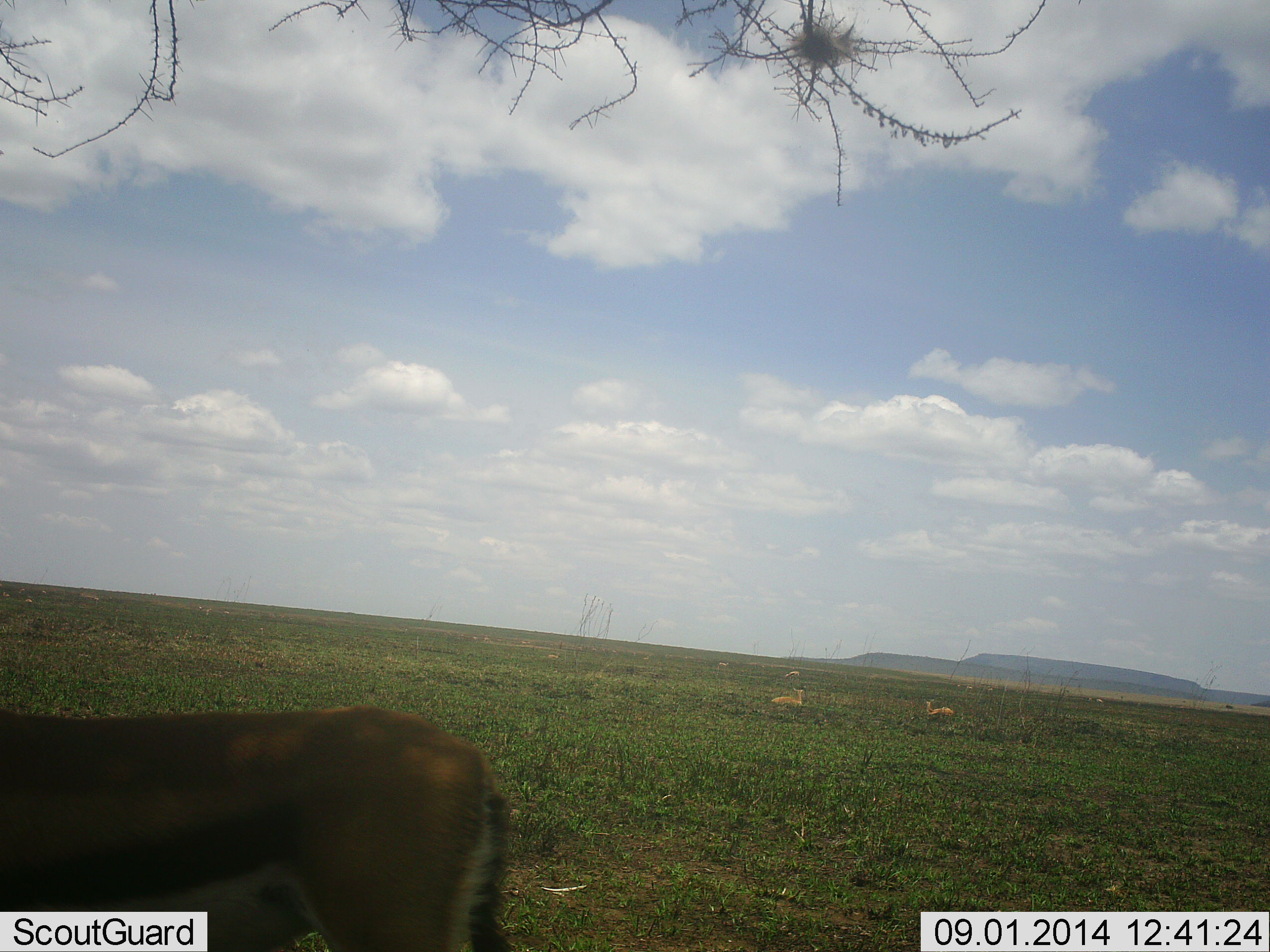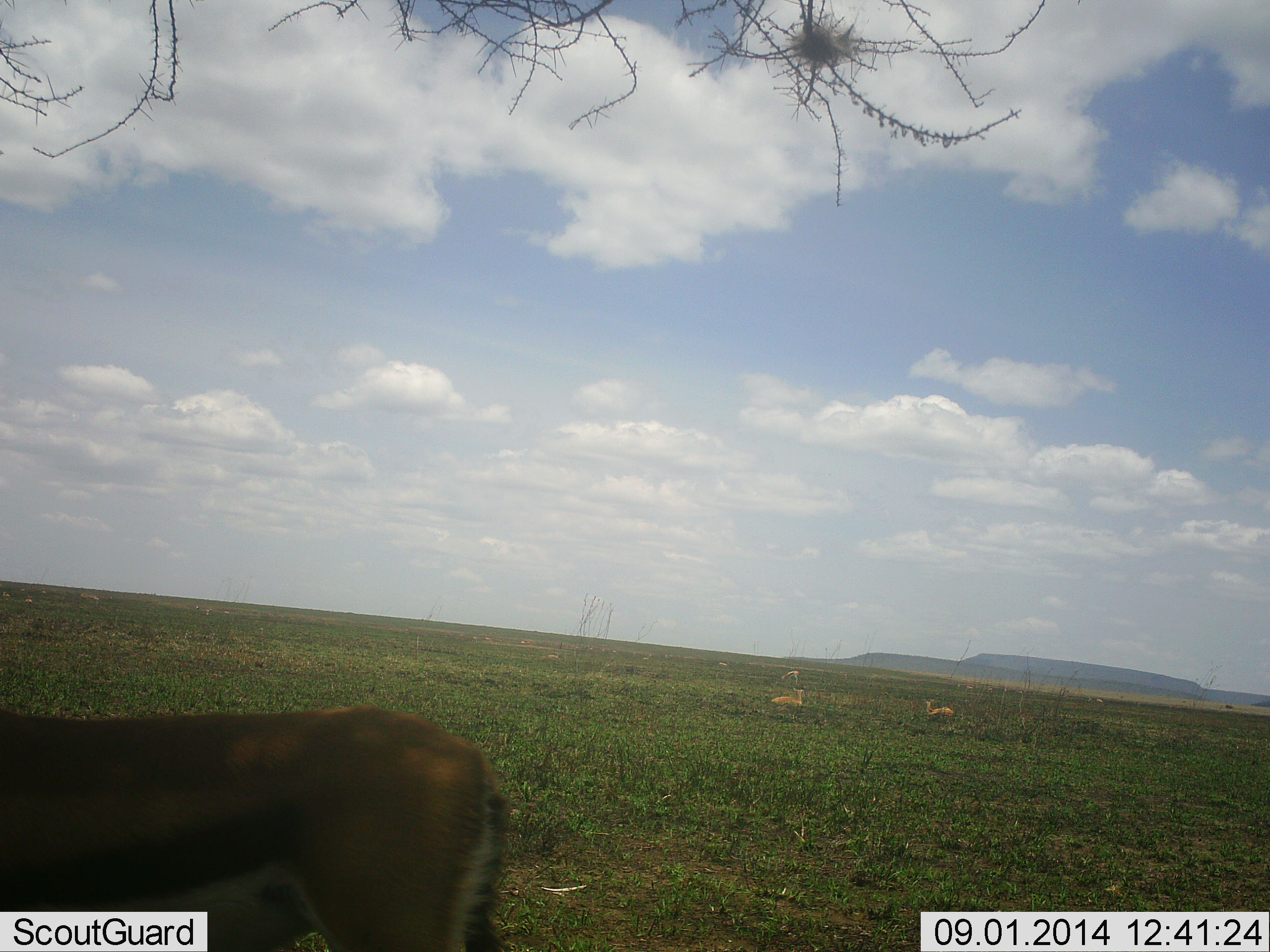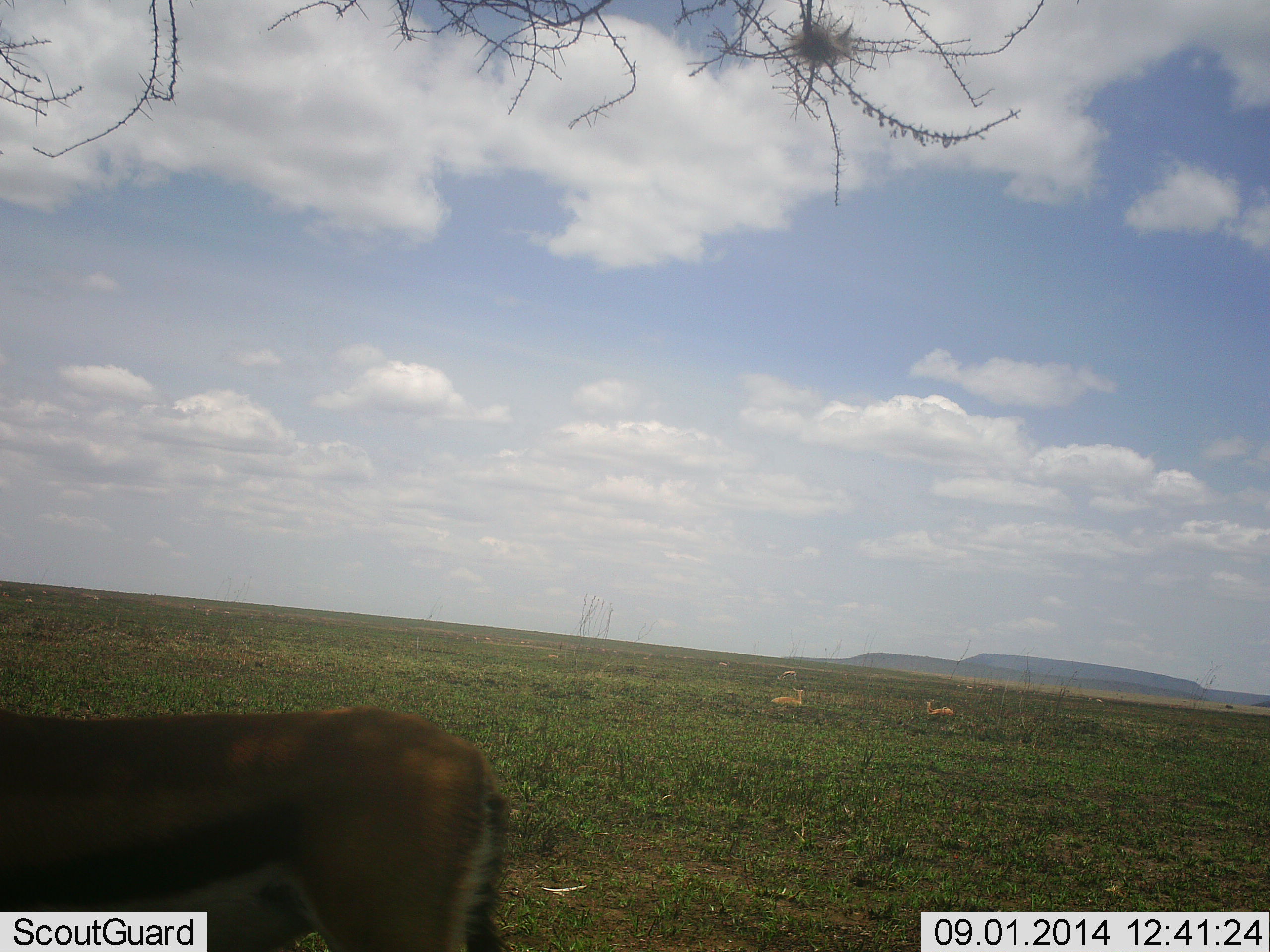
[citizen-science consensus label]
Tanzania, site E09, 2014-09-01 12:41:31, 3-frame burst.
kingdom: Animalia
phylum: Chordata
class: Mammalia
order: Artiodactyla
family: Bovidae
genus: Eudorcas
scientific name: Eudorcas thomsonii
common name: thomson's gazelle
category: gazellethomsons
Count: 3.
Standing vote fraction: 82%.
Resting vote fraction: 55%.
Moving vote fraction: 0%.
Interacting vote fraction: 0%.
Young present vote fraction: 0%.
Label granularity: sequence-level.